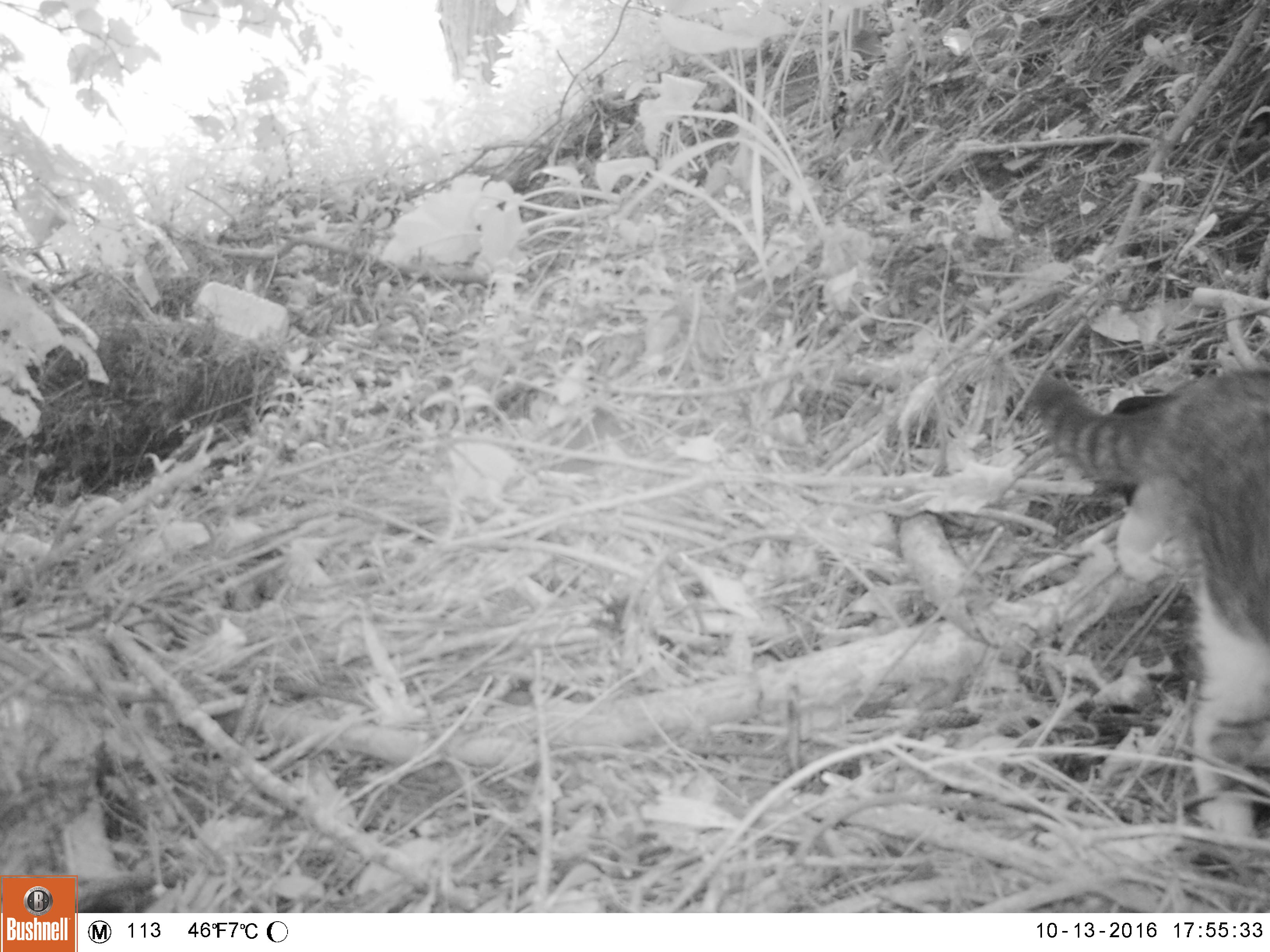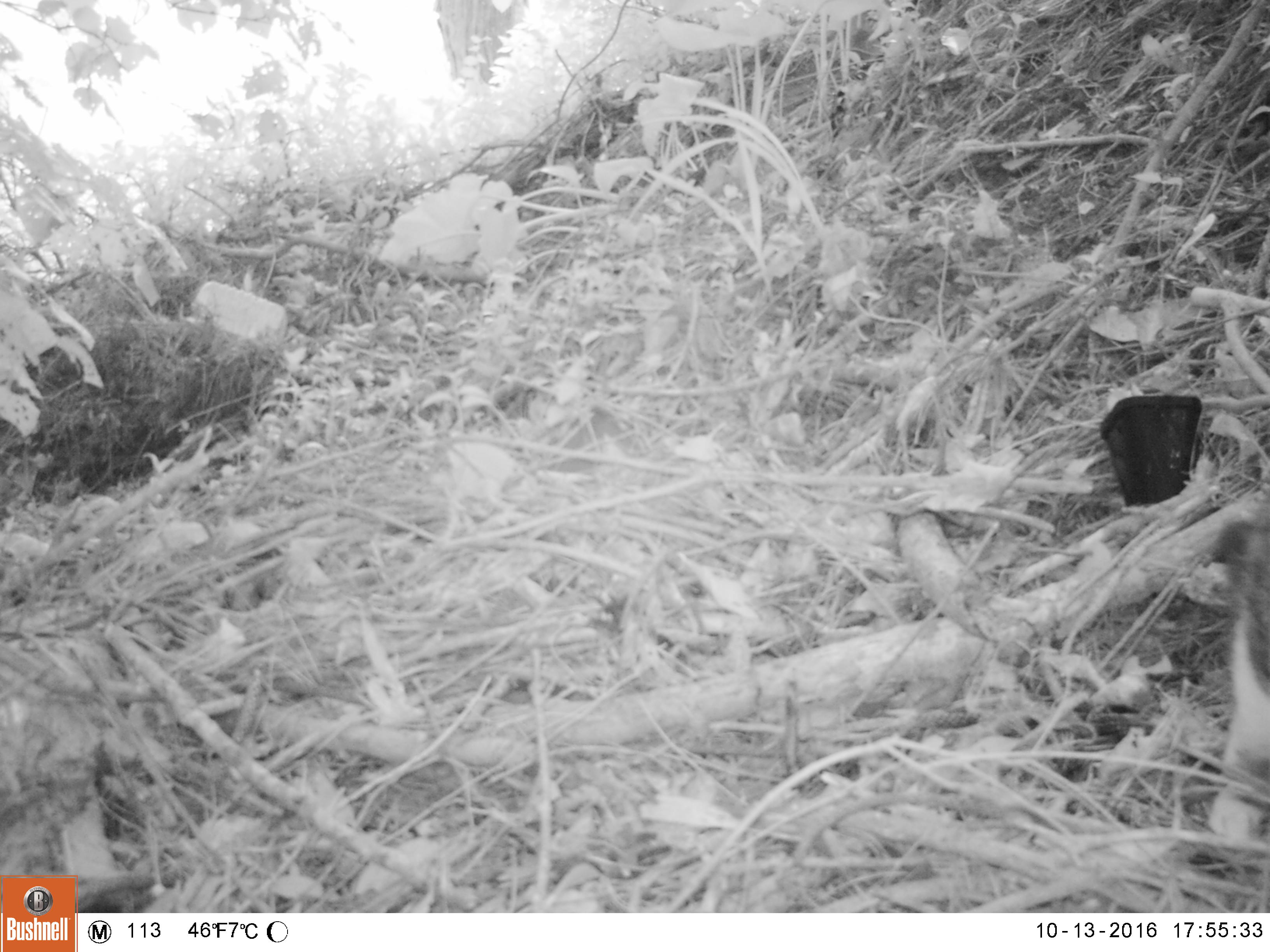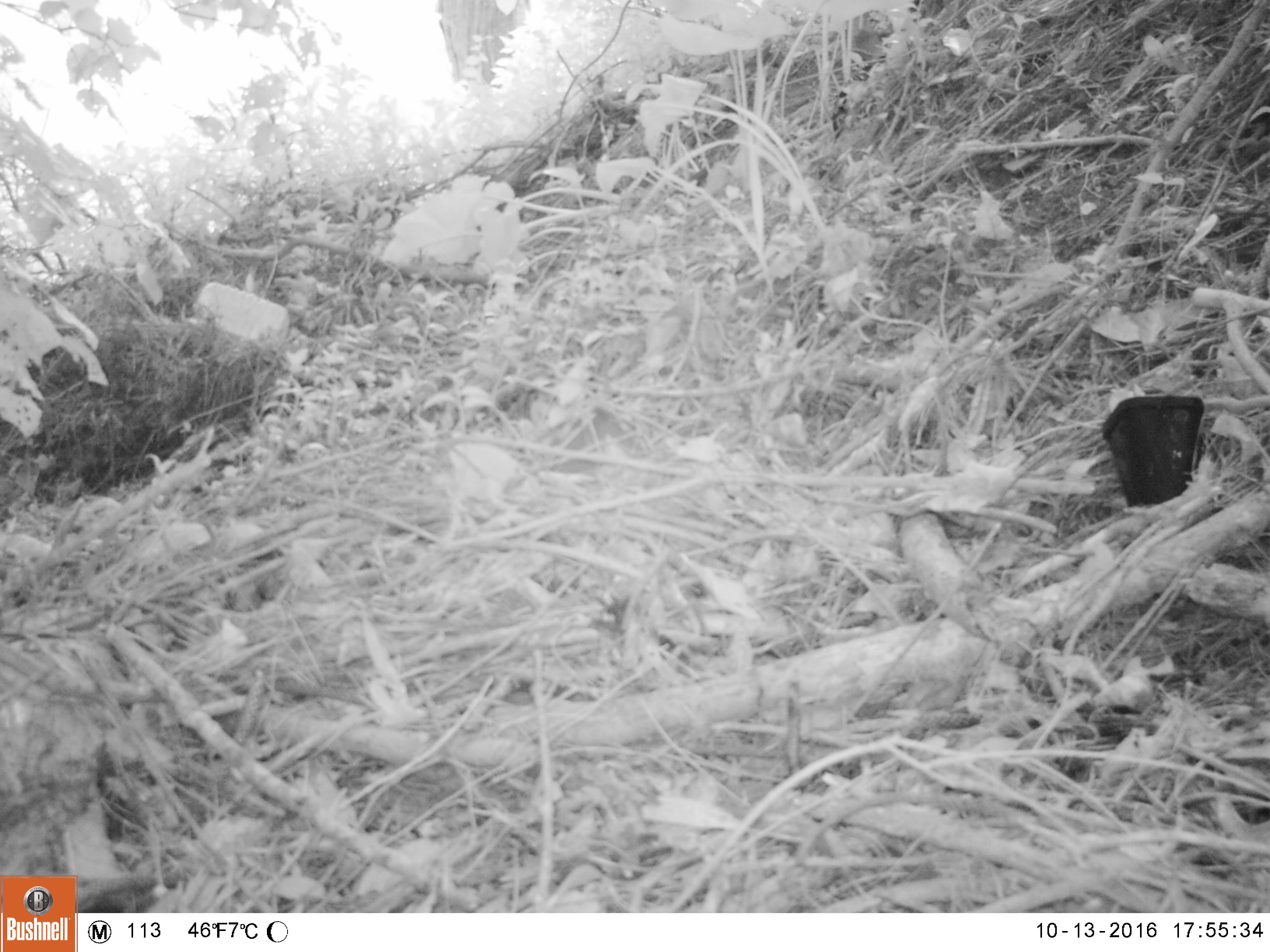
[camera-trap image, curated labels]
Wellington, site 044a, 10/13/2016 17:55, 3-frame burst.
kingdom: Animalia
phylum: Chordata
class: Mammalia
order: Carnivora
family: Felidae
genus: Felis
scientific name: Felis catus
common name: cat